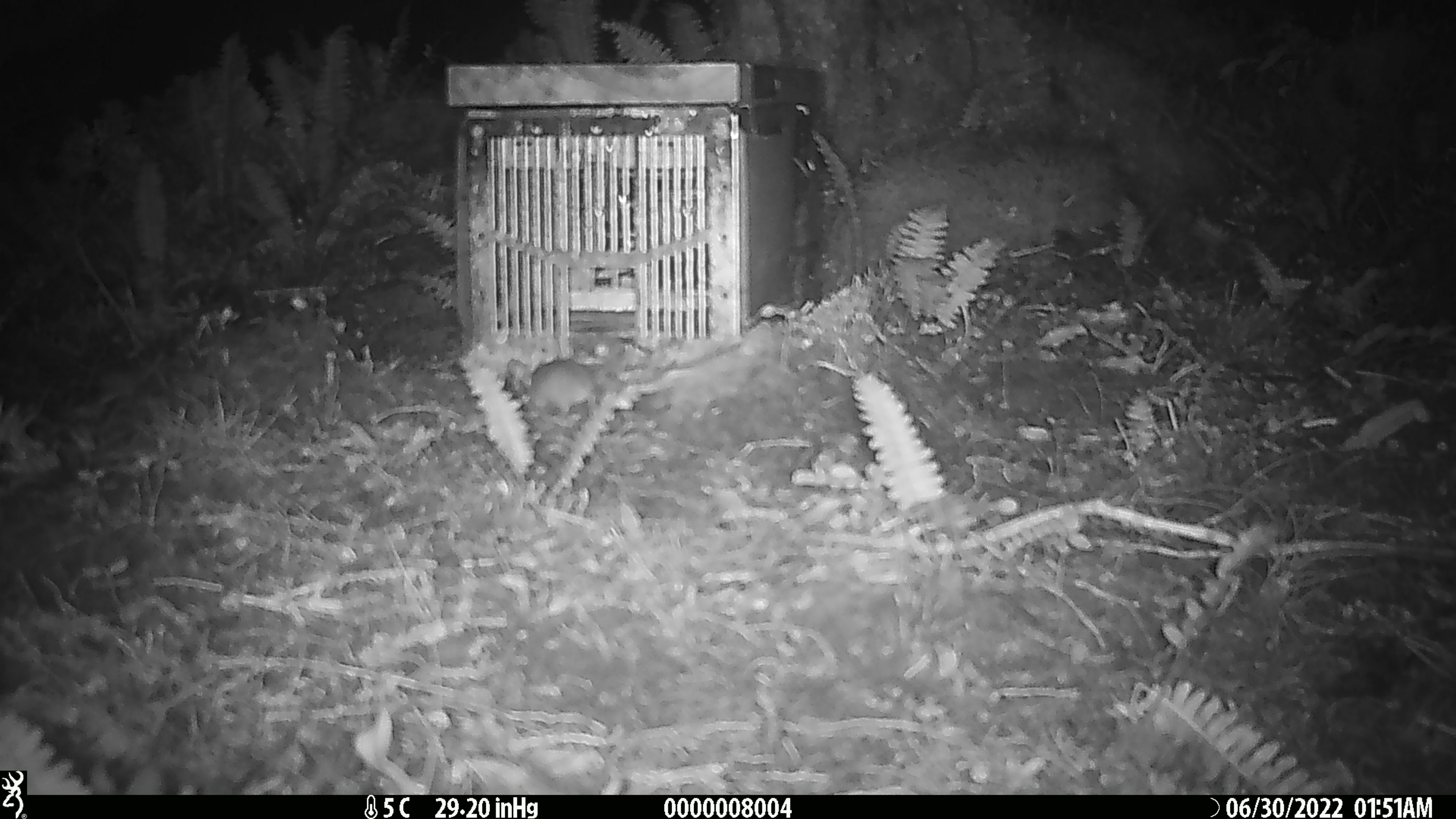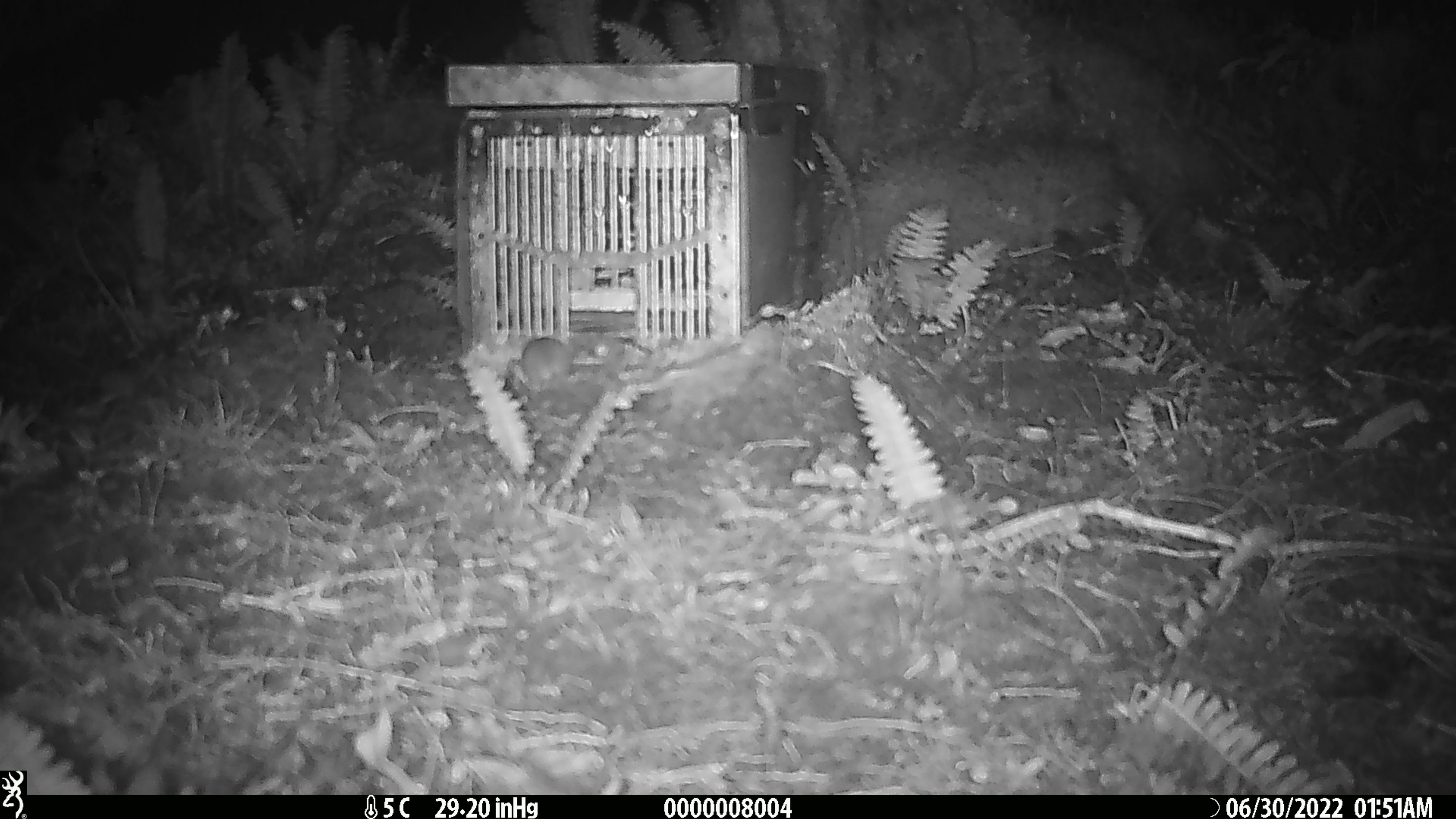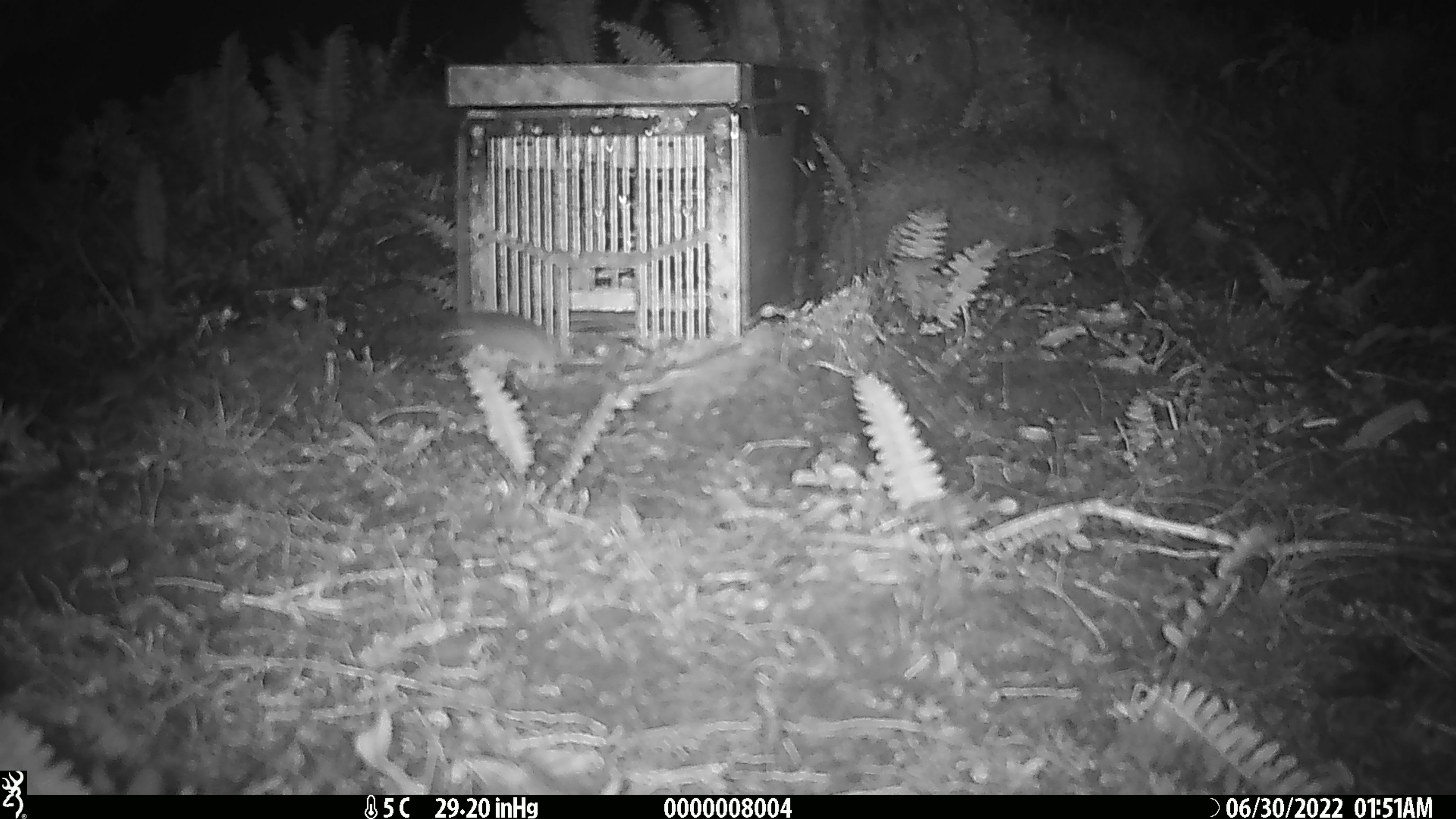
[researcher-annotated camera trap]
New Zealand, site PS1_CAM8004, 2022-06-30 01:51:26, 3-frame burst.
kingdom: Animalia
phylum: Chordata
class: Mammalia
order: Rodentia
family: Muridae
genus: Mus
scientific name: Mus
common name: mouse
Mouse (Mus).